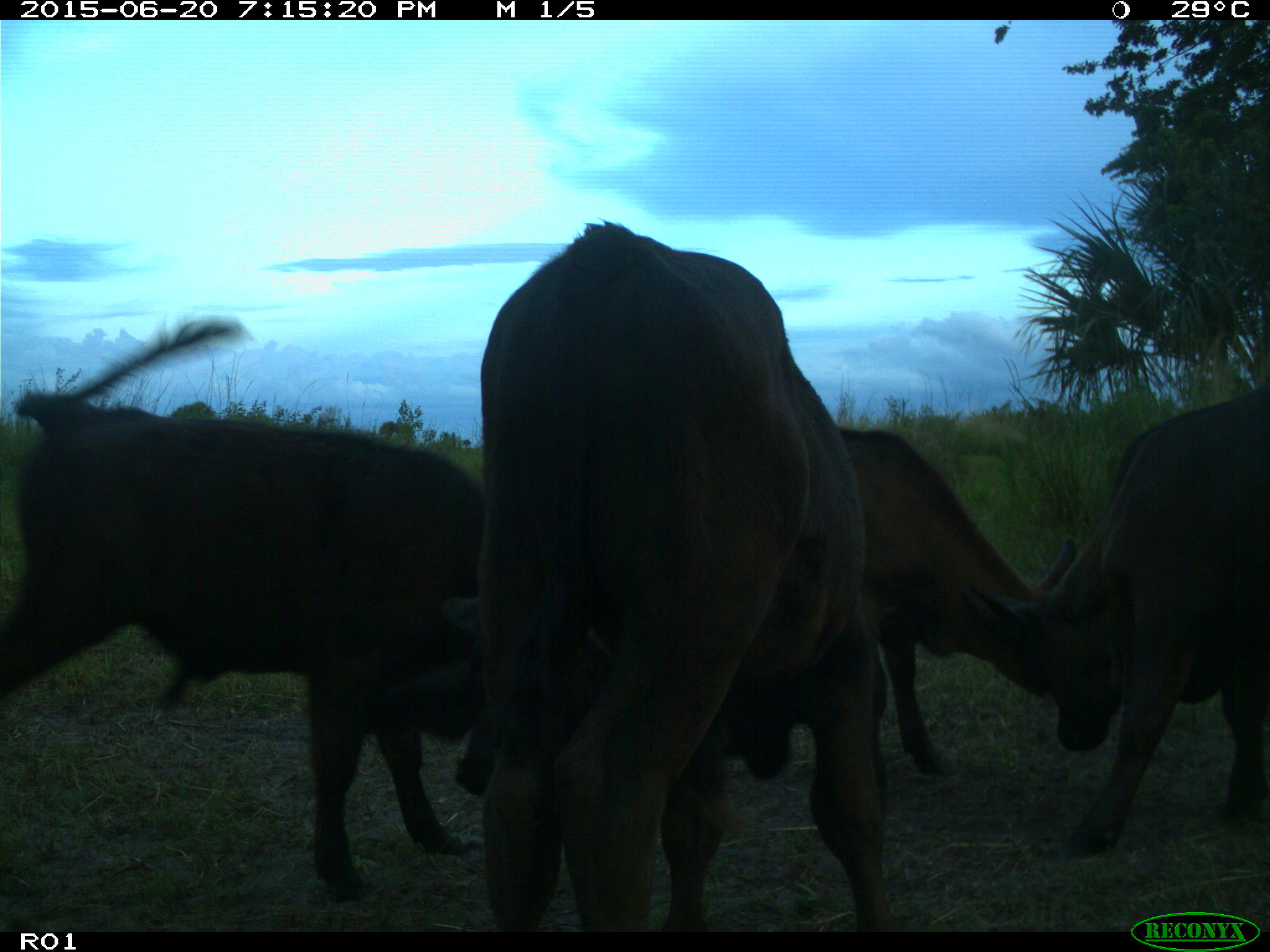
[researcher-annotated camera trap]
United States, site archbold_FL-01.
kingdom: Animalia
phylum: Chordata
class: Mammalia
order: Artiodactyla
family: Bovidae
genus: Bos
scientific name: Bos taurus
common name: domestic cow